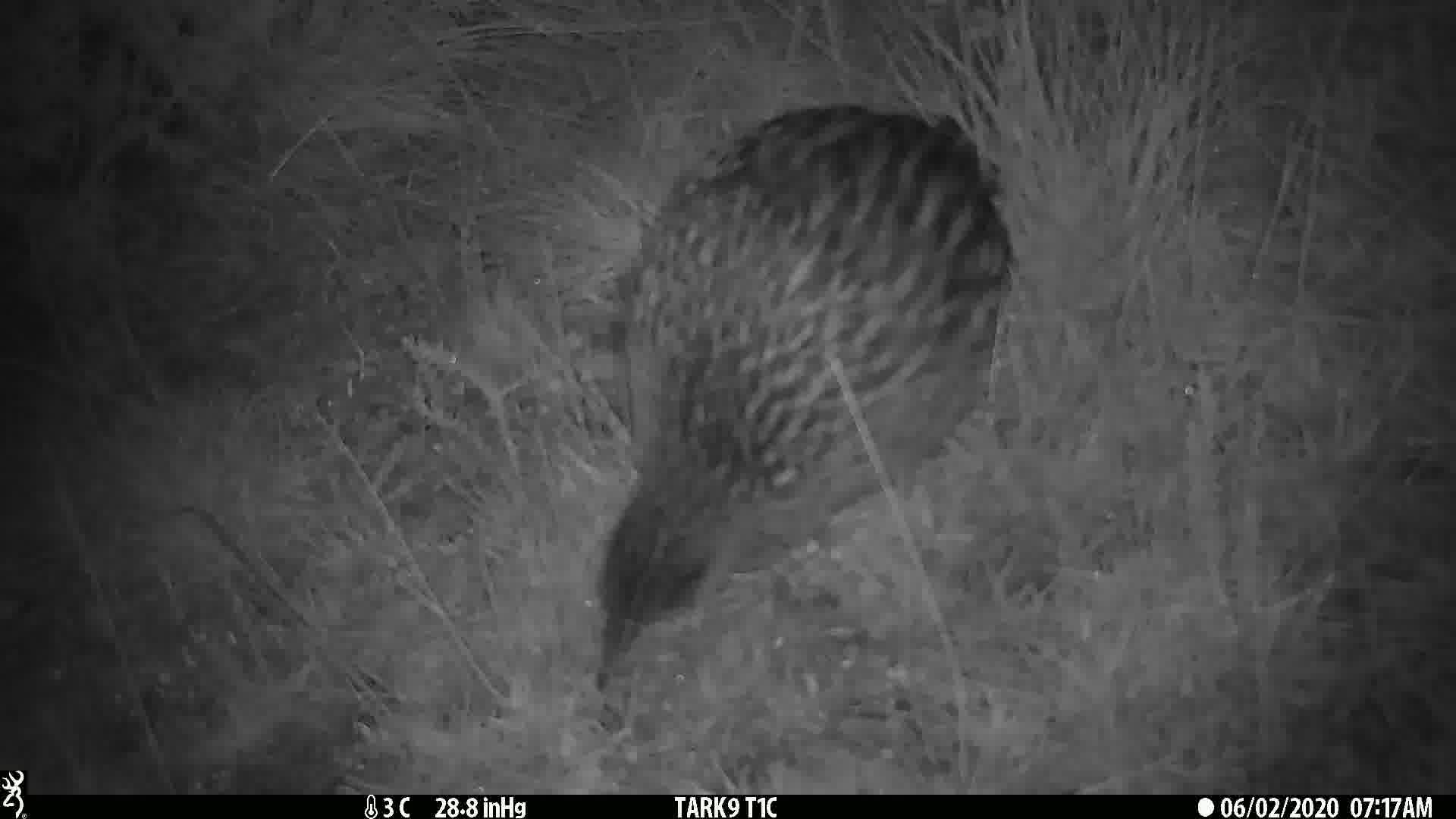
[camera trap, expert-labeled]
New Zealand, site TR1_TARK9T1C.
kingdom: Animalia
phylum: Chordata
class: Aves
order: Gruiformes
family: Rallidae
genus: Gallirallus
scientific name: Gallirallus australis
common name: weka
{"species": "weka (Gallirallus australis)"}